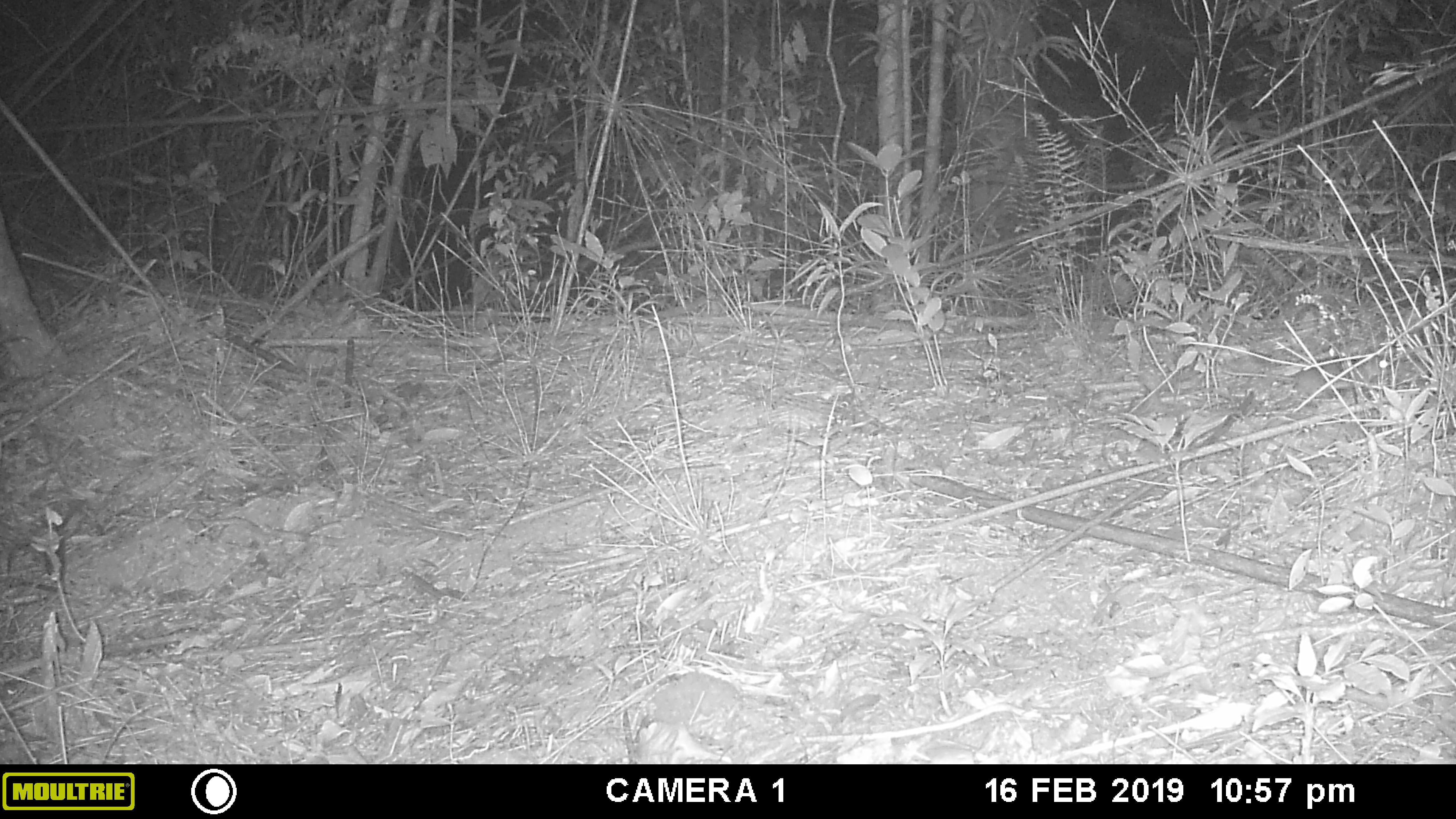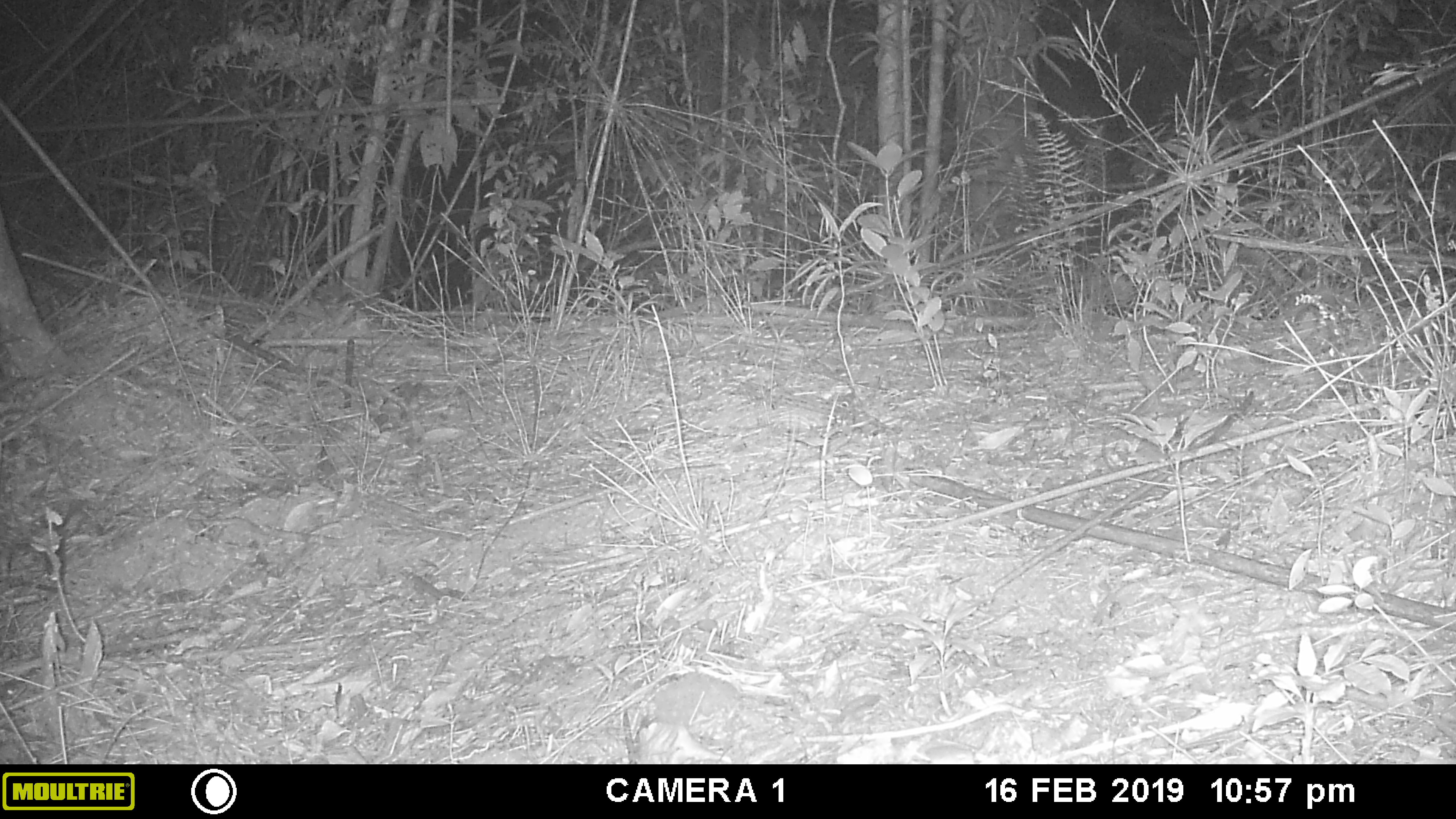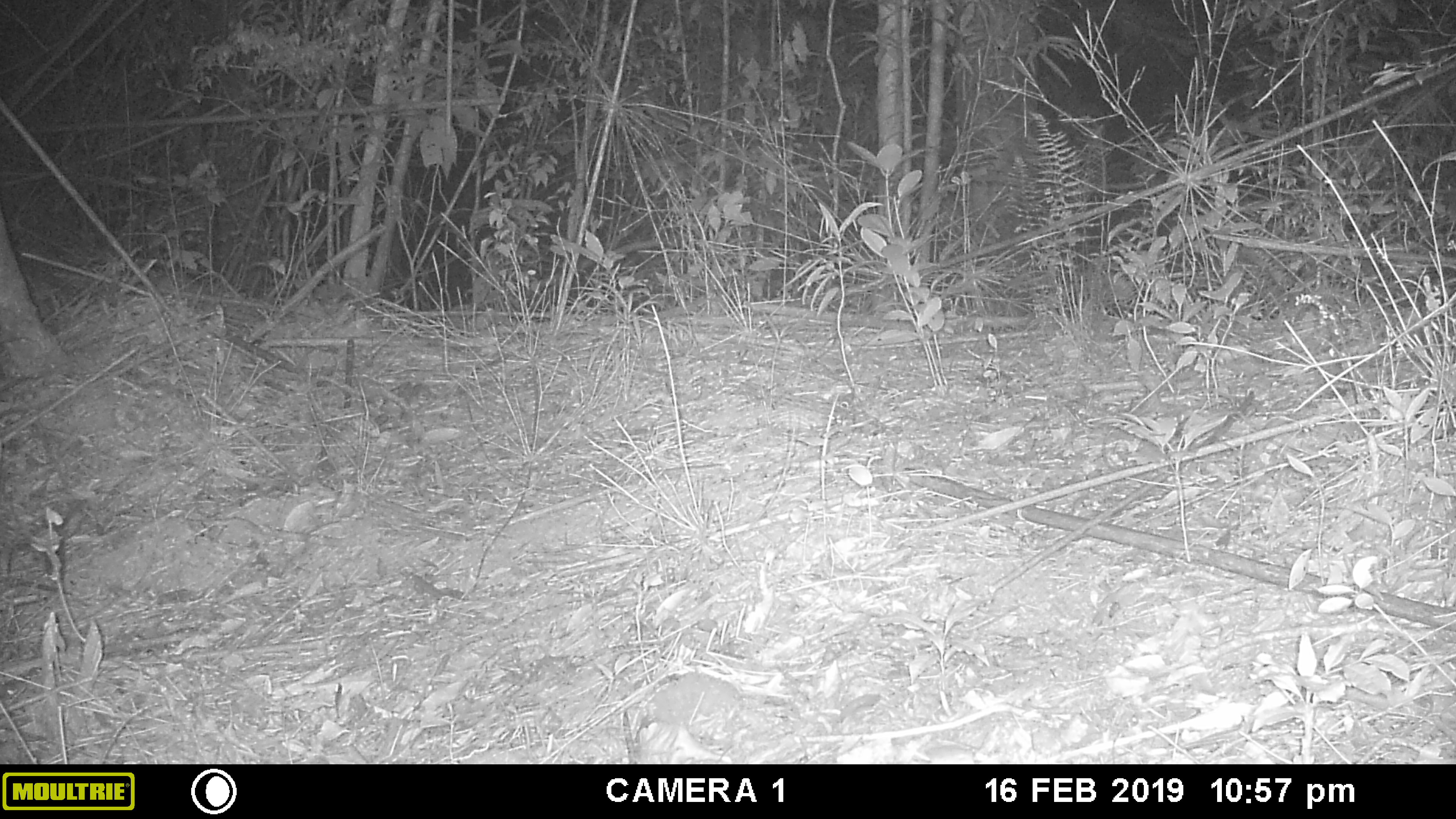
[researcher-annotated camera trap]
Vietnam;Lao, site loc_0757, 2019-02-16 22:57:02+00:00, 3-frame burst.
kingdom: Animalia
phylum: Chordata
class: Mammalia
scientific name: Mammalia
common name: mammal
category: unidentified small mammal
Unidentified small mammal (mammal) (Mammalia). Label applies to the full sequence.